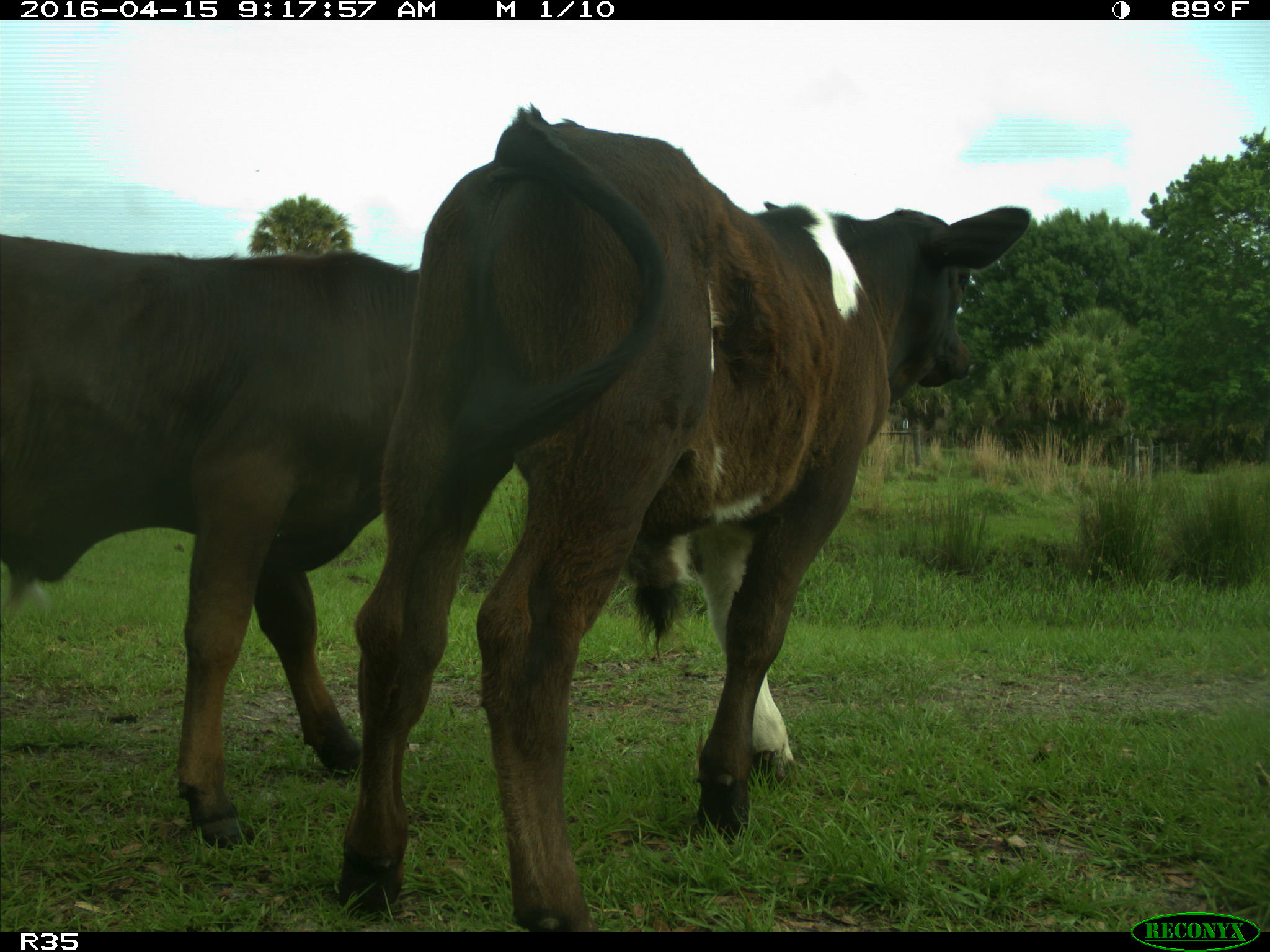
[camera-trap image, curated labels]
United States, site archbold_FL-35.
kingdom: Animalia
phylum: Chordata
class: Mammalia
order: Artiodactyla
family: Bovidae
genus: Bos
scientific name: Bos taurus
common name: domestic cow